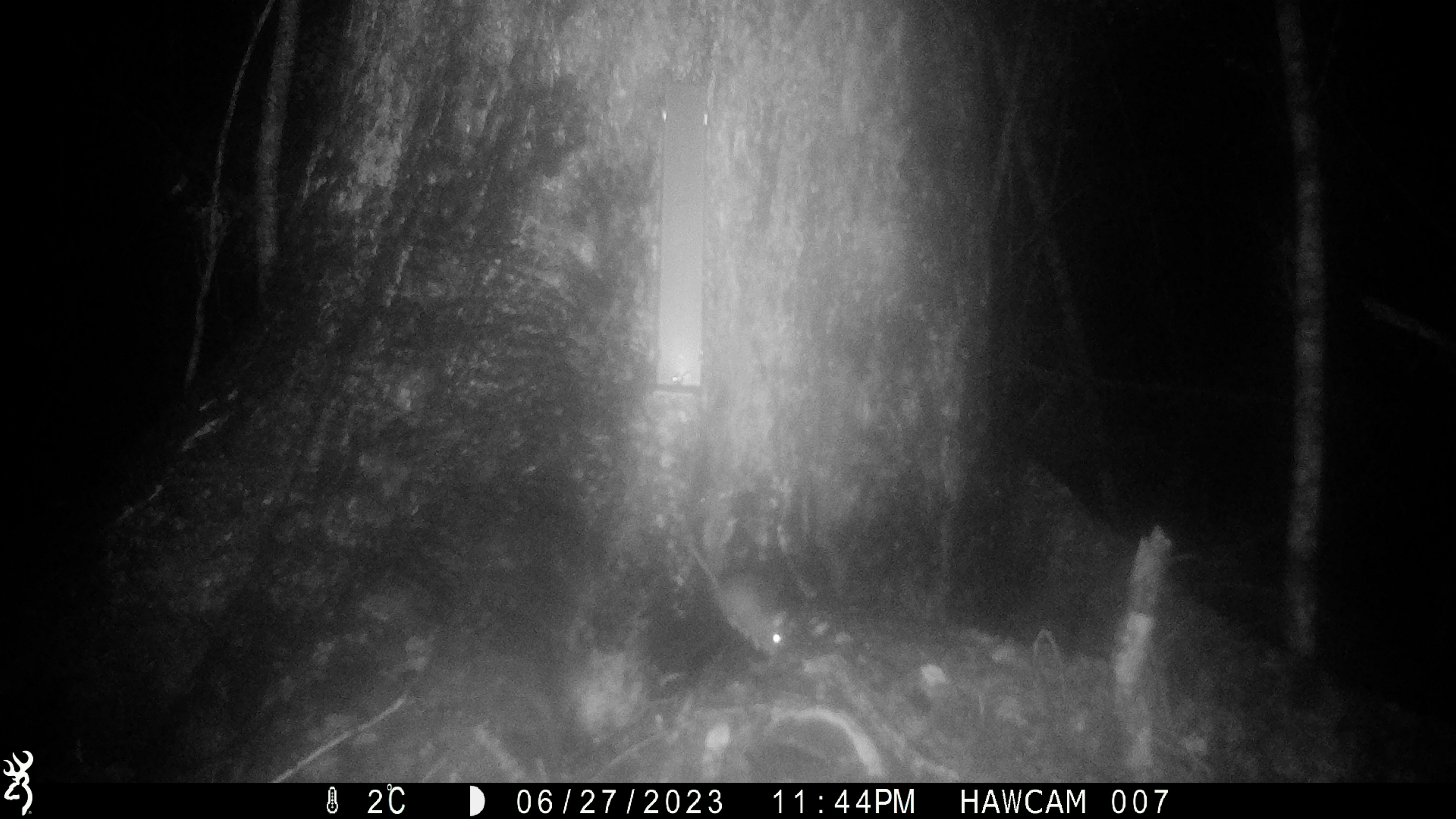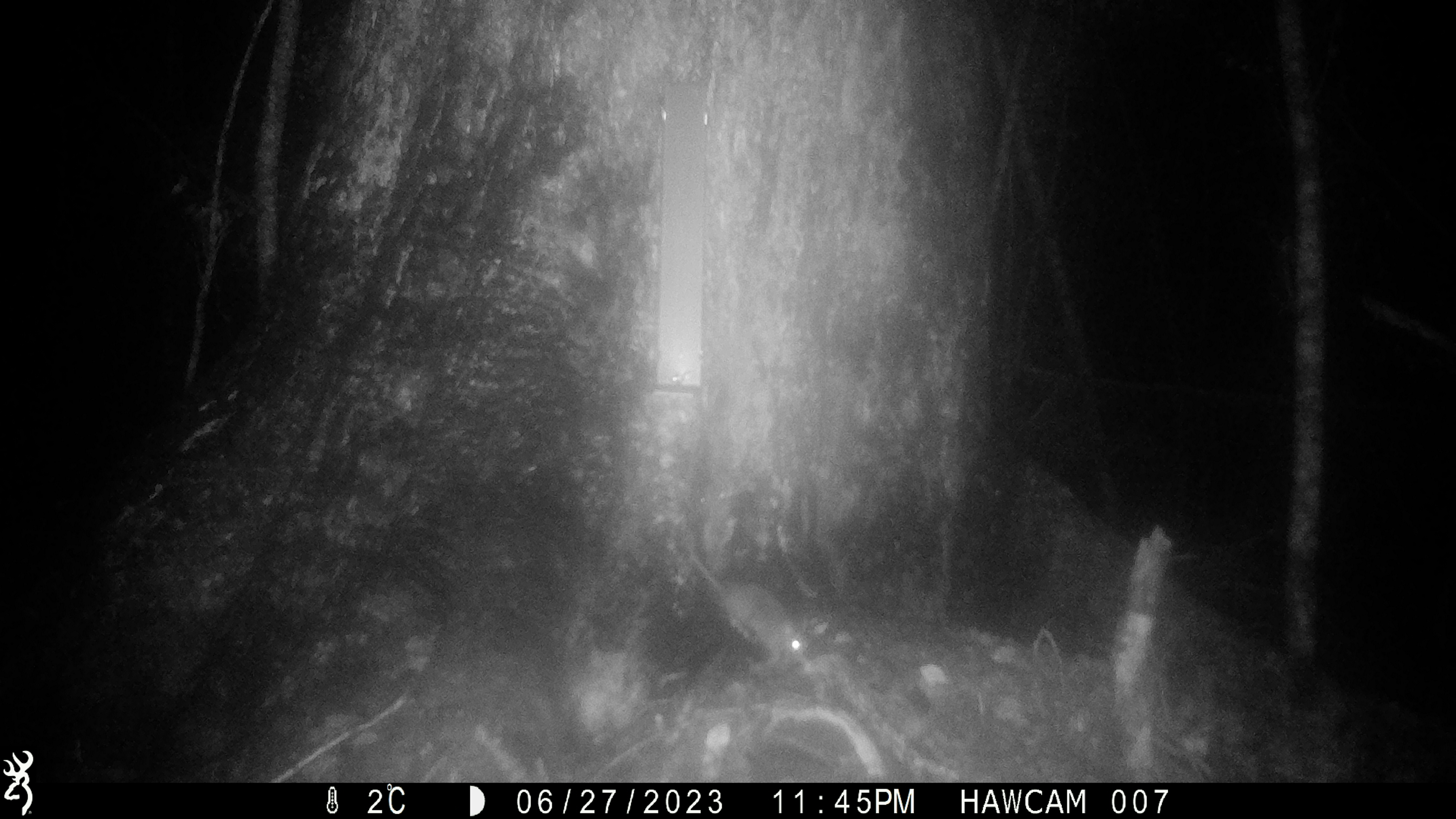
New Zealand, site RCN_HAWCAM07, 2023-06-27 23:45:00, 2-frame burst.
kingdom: Animalia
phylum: Chordata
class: Mammalia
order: Rodentia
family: Muridae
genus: Rattus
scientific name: Rattus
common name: rat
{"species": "rat (Rattus)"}